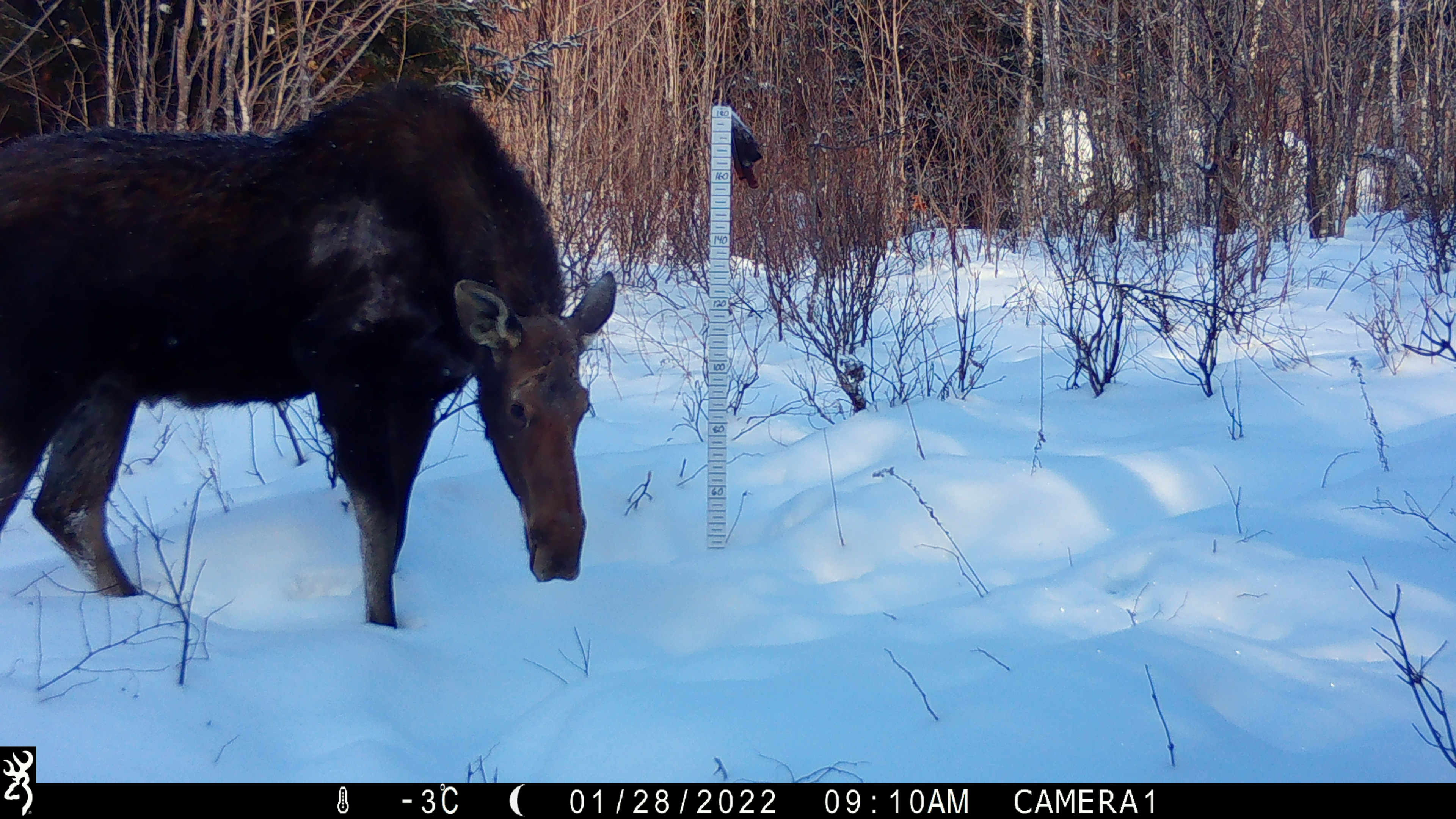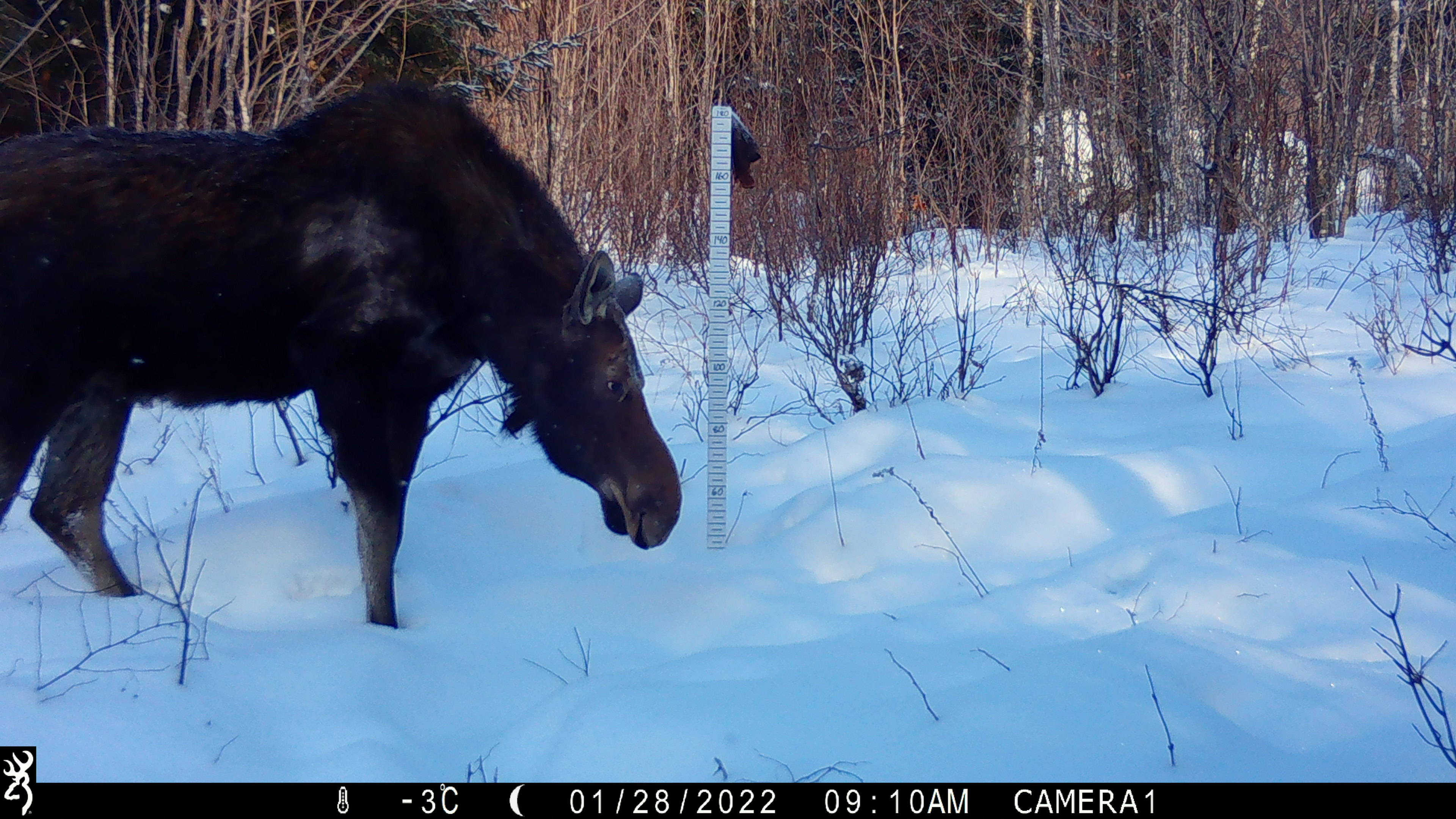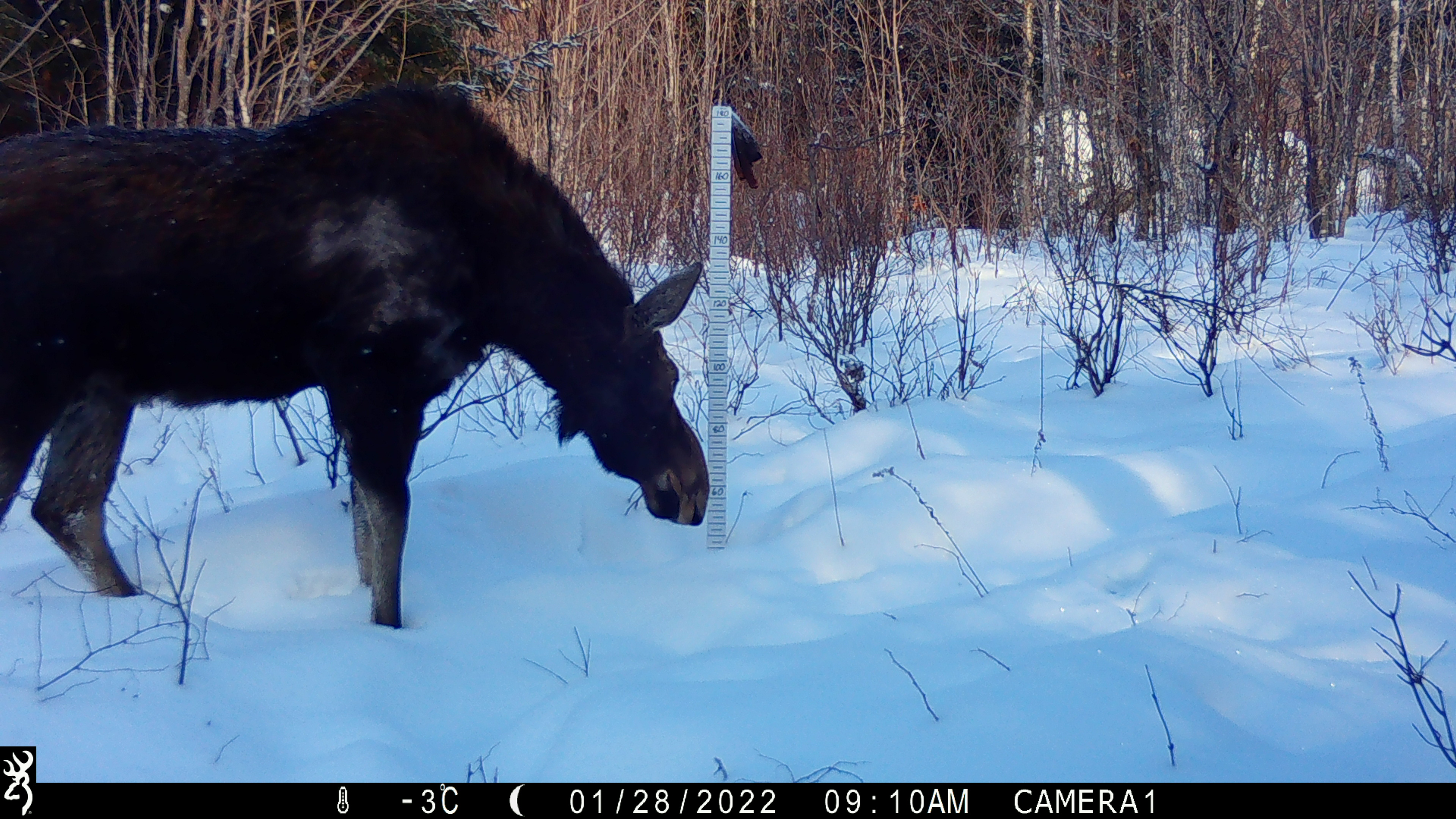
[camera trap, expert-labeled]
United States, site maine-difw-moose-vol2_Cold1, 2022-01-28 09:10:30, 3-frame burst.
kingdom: Animalia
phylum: Chordata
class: Mammalia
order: Artiodactyla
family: Cervidae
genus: Alces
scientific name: Alces alces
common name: moose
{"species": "moose (Alces alces)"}